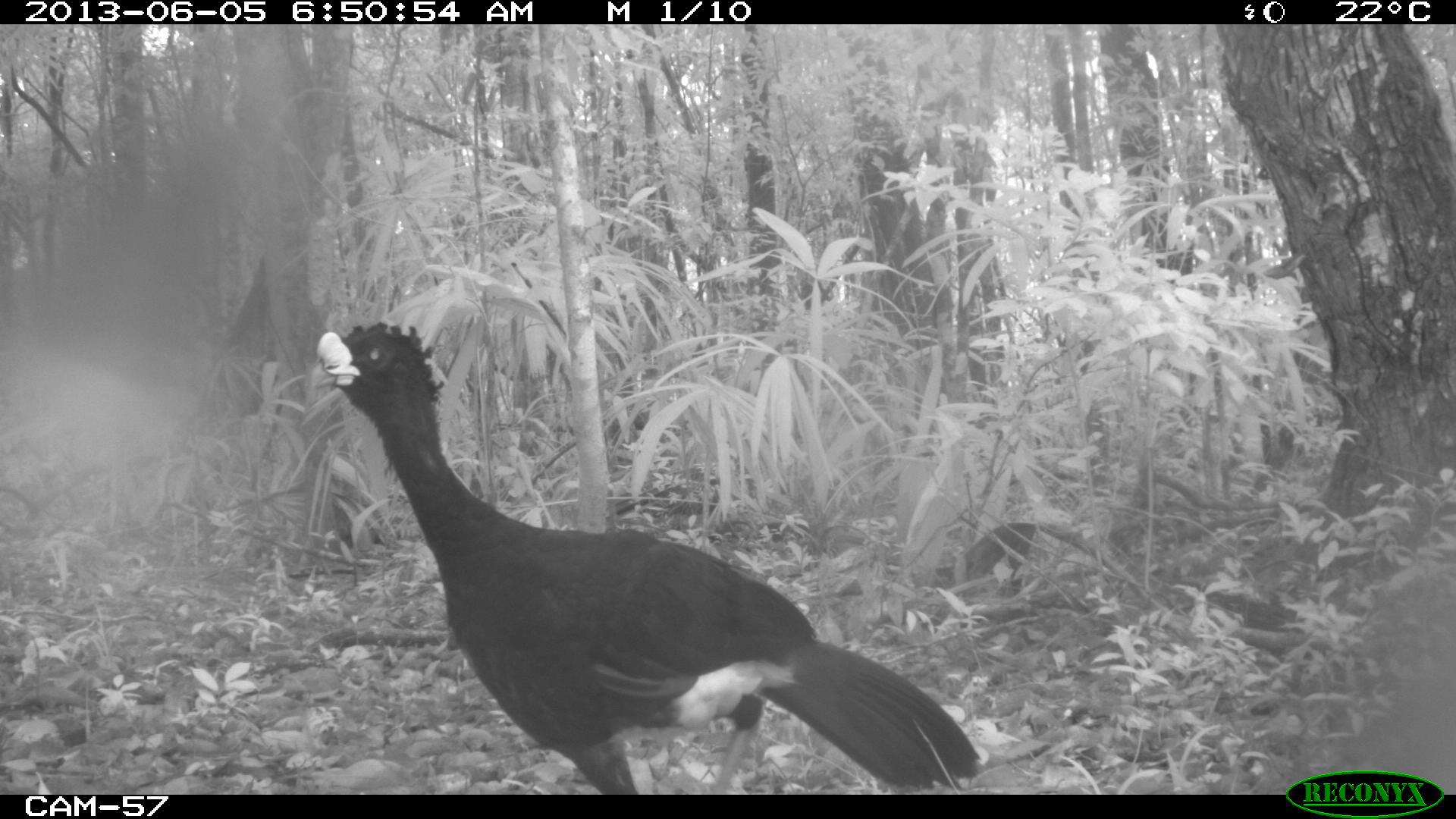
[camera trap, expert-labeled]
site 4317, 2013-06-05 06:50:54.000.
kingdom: Animalia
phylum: Chordata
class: Aves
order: Galliformes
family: Cracidae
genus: Crax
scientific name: Crax rubra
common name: great curassow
Crax rubra (great curassow), count 1, sex male.